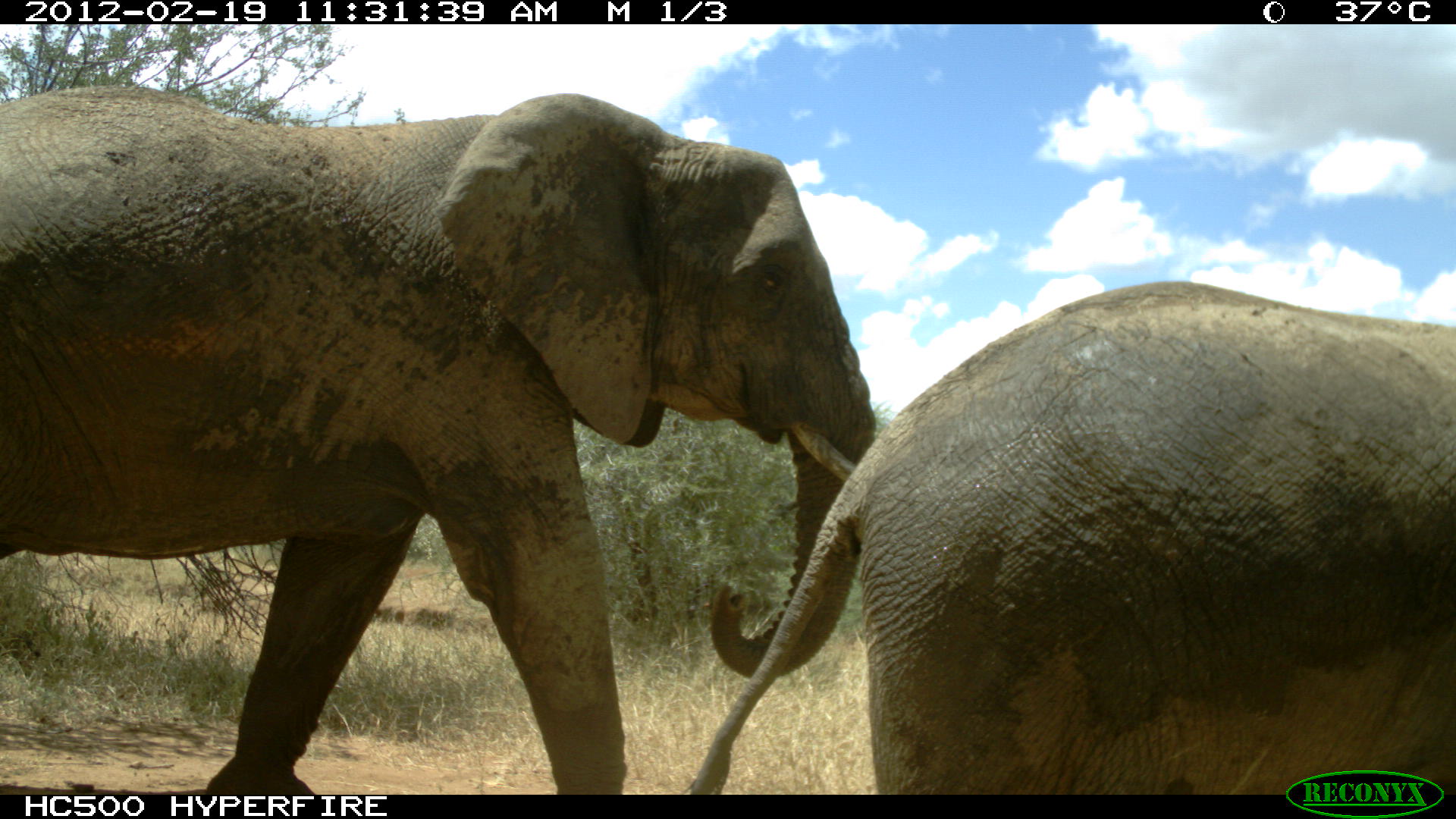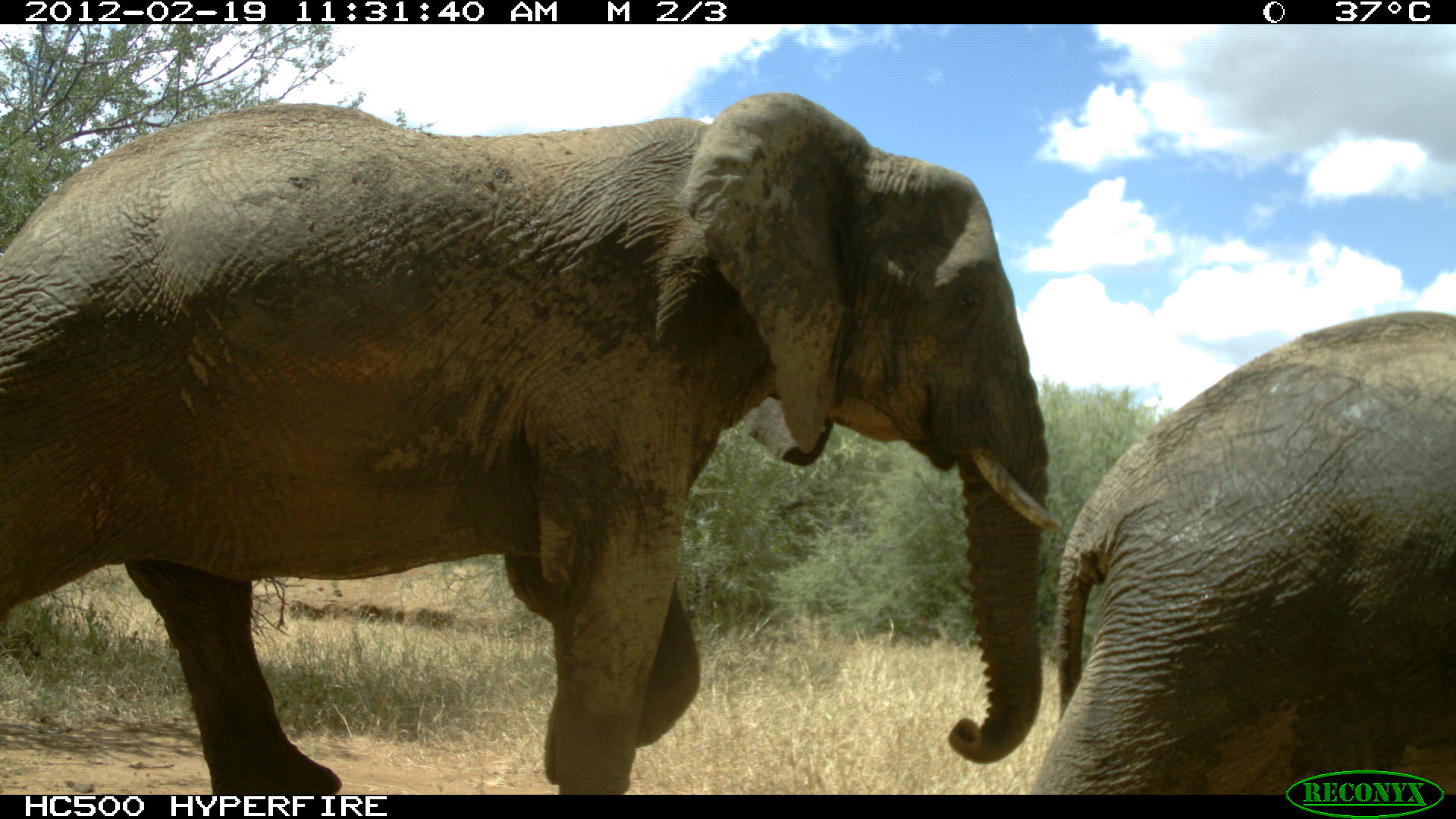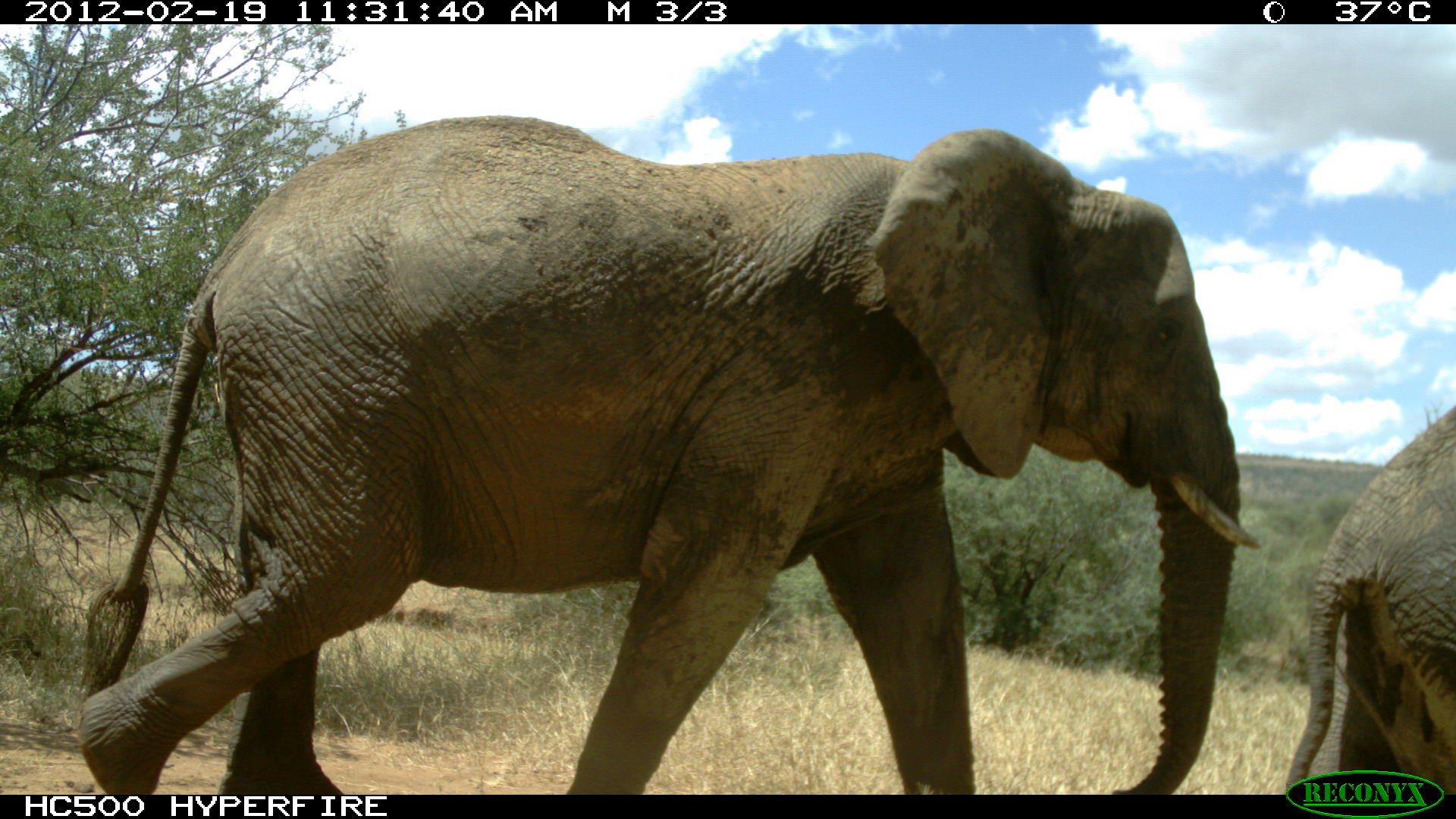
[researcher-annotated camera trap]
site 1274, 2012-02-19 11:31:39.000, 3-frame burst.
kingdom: Animalia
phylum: Chordata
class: Mammalia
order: Proboscidea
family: Elephantidae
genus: Loxodonta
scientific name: Loxodonta africana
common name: african bush elephant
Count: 2.